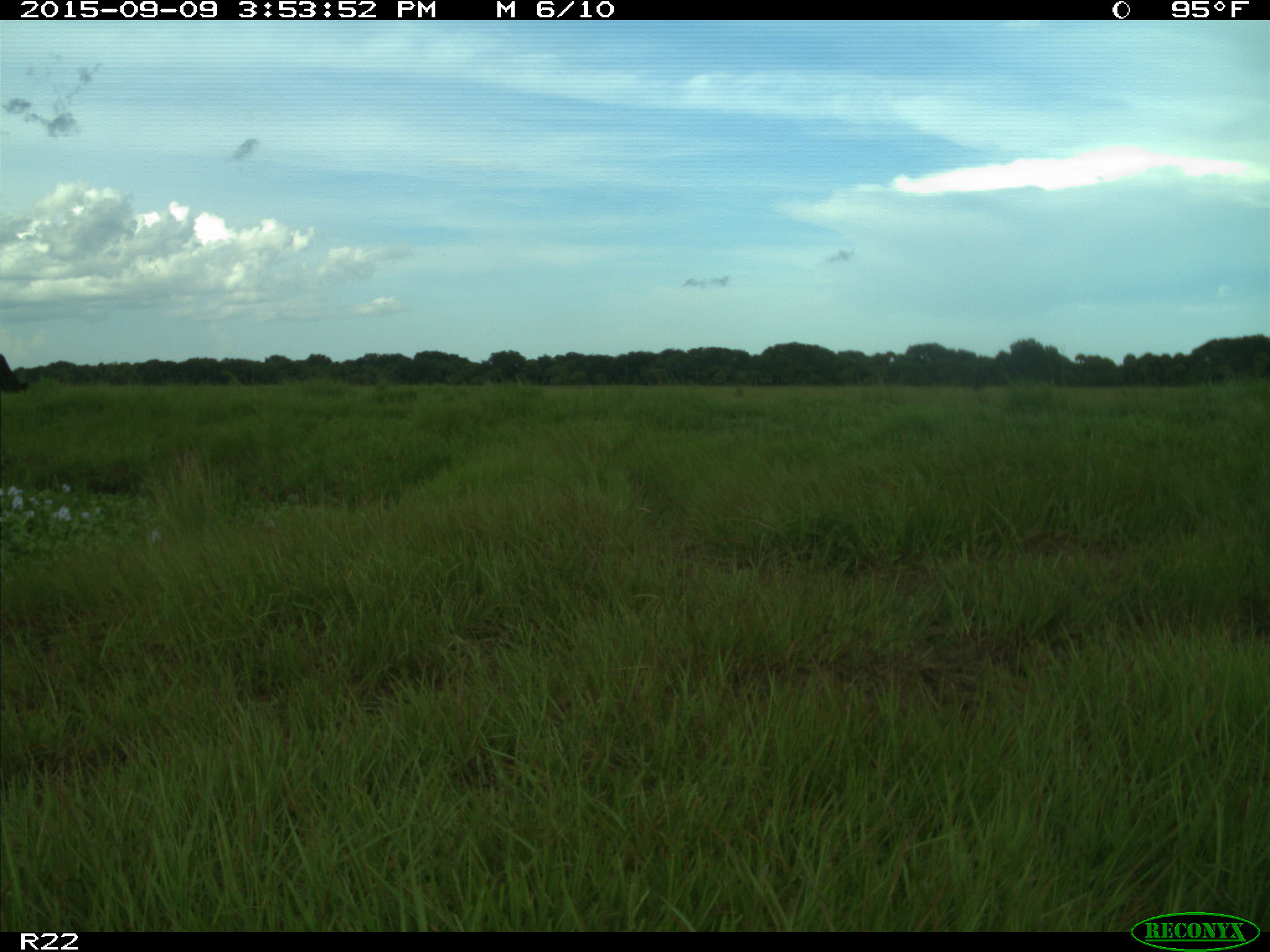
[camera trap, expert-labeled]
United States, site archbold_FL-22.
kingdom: Animalia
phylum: Chordata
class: Mammalia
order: Artiodactyla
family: Bovidae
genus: Bos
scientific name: Bos taurus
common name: domestic cow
Bos taurus (domestic cow).